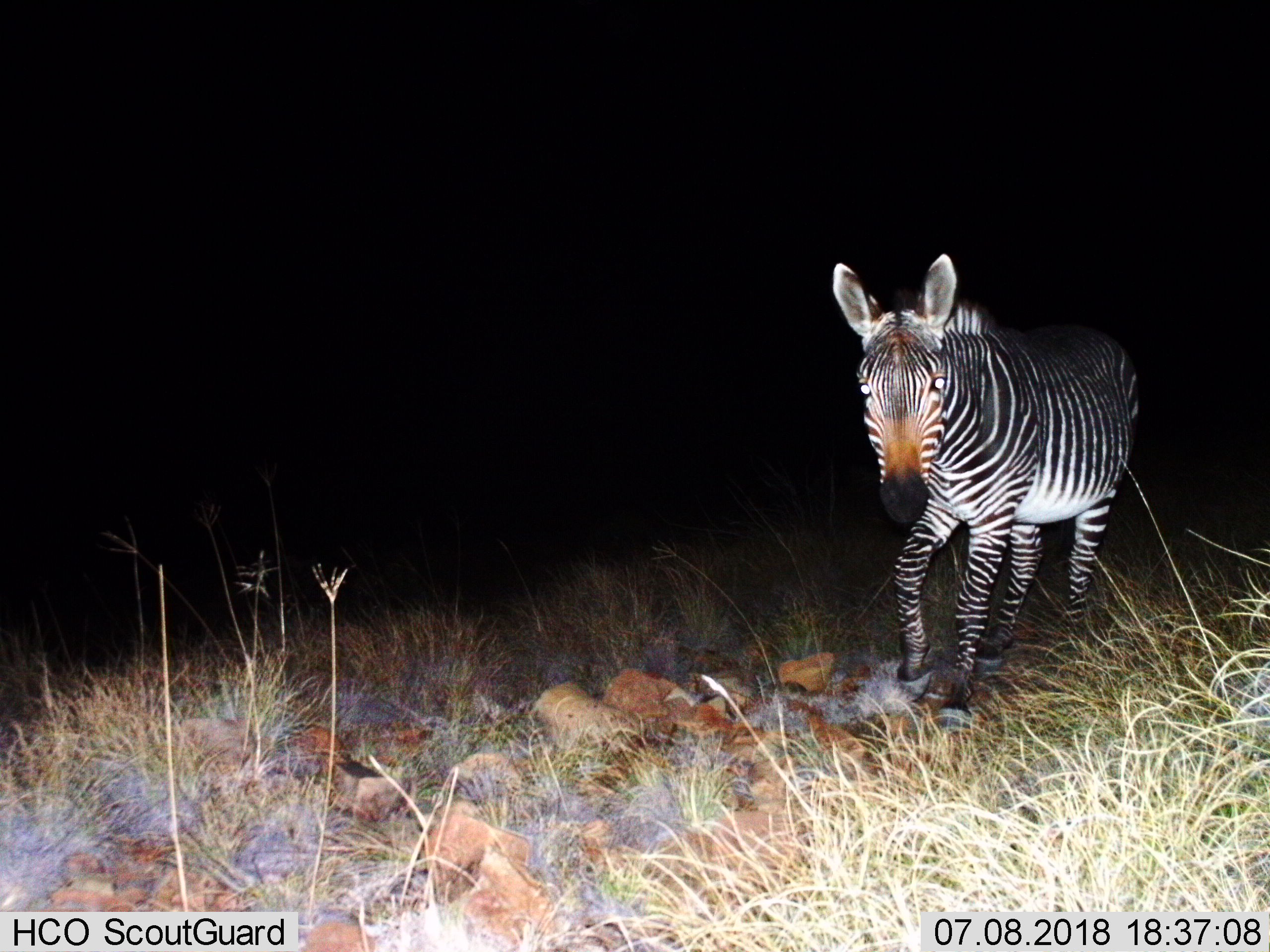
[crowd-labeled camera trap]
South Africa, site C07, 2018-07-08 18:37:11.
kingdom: Animalia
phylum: Chordata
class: Mammalia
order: Perissodactyla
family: Equidae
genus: Equus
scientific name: Equus zebra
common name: mountain zebra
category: zebramountain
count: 1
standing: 22%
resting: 0%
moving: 78%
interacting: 0%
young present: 0%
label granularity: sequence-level